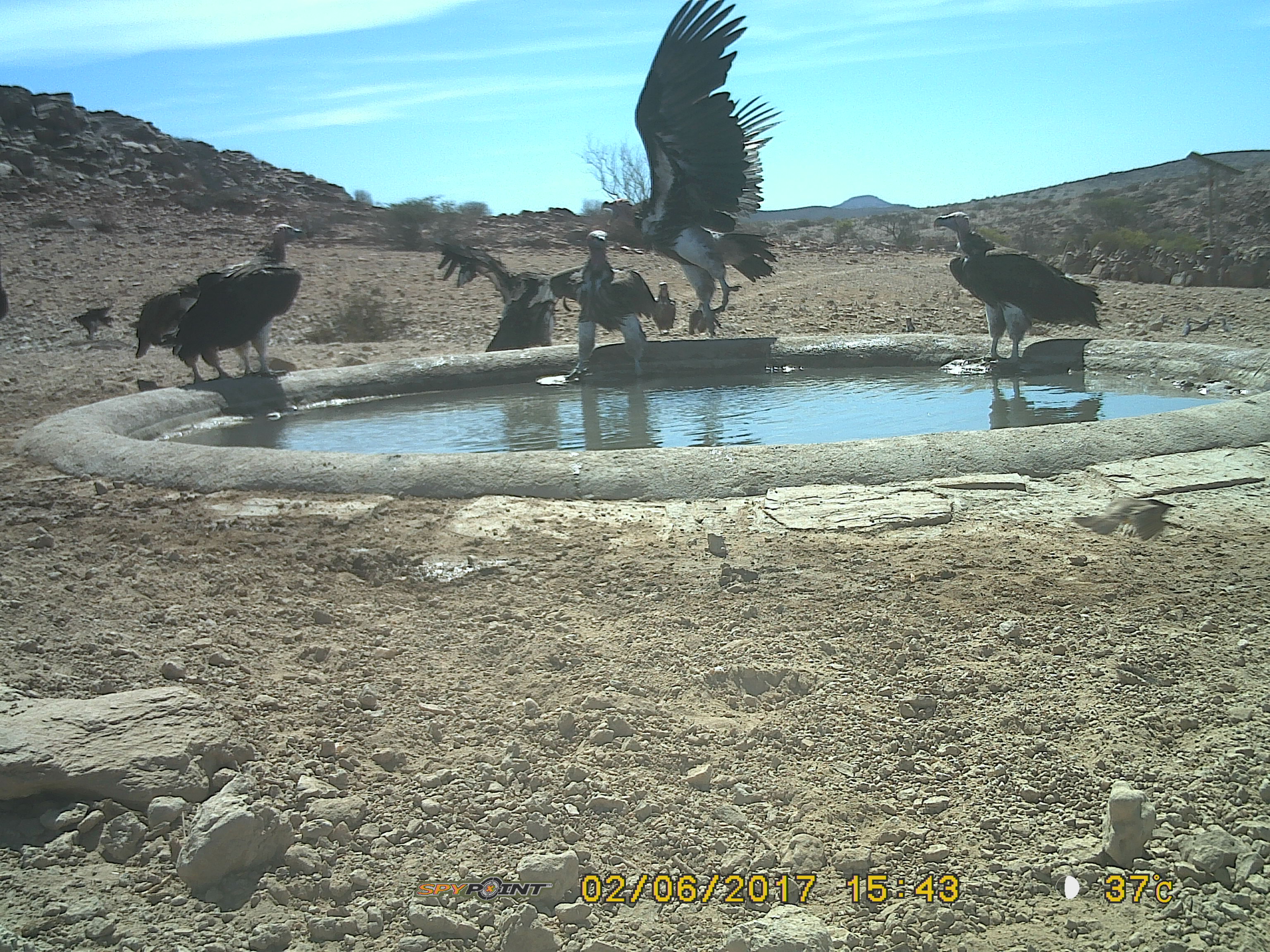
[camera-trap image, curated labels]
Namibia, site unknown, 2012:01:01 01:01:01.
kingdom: Animalia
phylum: Chordata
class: Aves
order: Accipitriformes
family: Accipitridae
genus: Torgos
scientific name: Torgos tracheliotos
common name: lappet-faced vulture